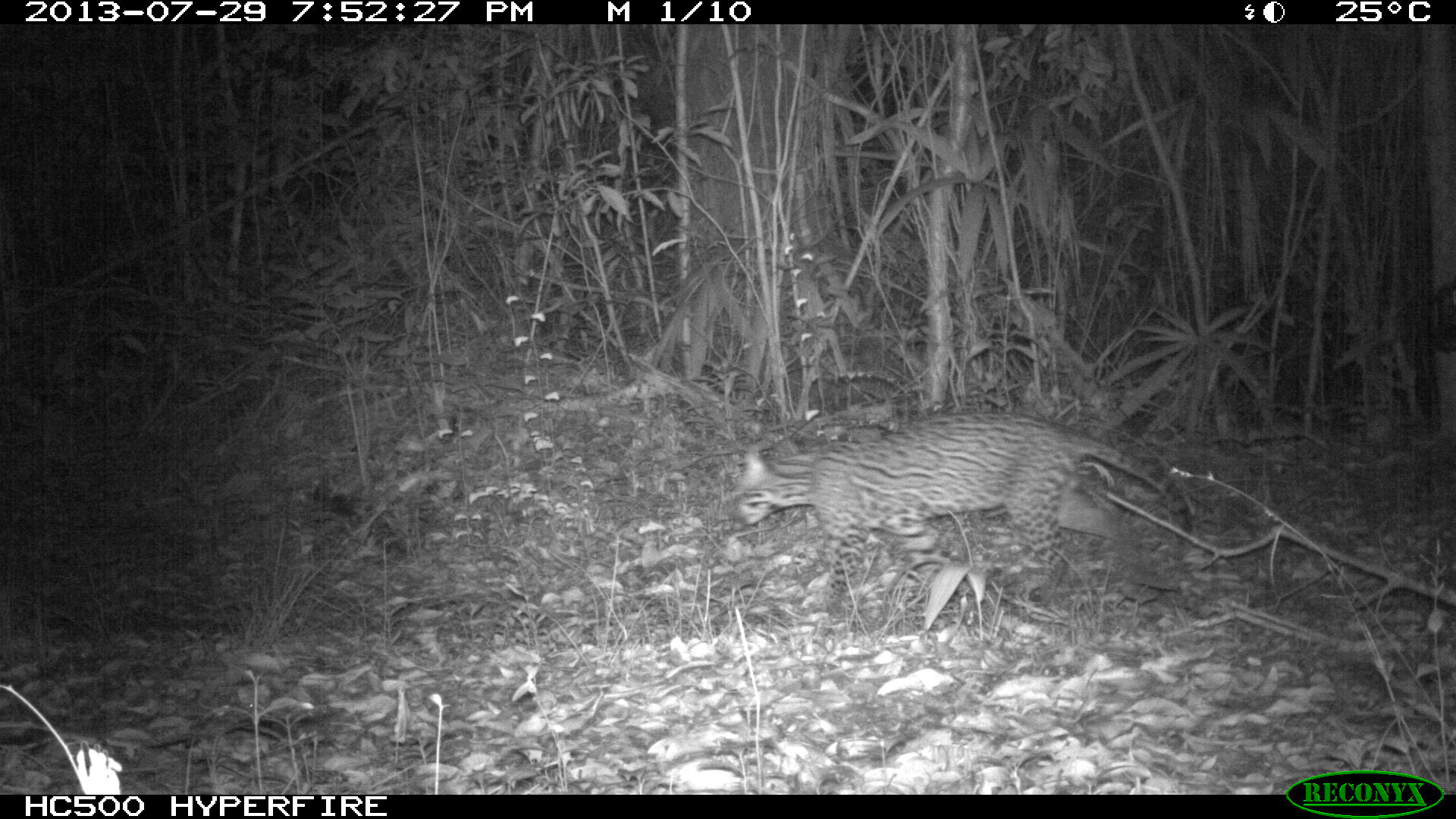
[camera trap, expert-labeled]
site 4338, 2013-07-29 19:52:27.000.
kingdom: Animalia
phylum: Chordata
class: Mammalia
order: Carnivora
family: Felidae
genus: Leopardus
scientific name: Leopardus pardalis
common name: ocelot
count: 1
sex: female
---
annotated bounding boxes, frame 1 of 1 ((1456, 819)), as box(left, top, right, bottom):
leopardus pardalis: box(728, 412, 1191, 618)